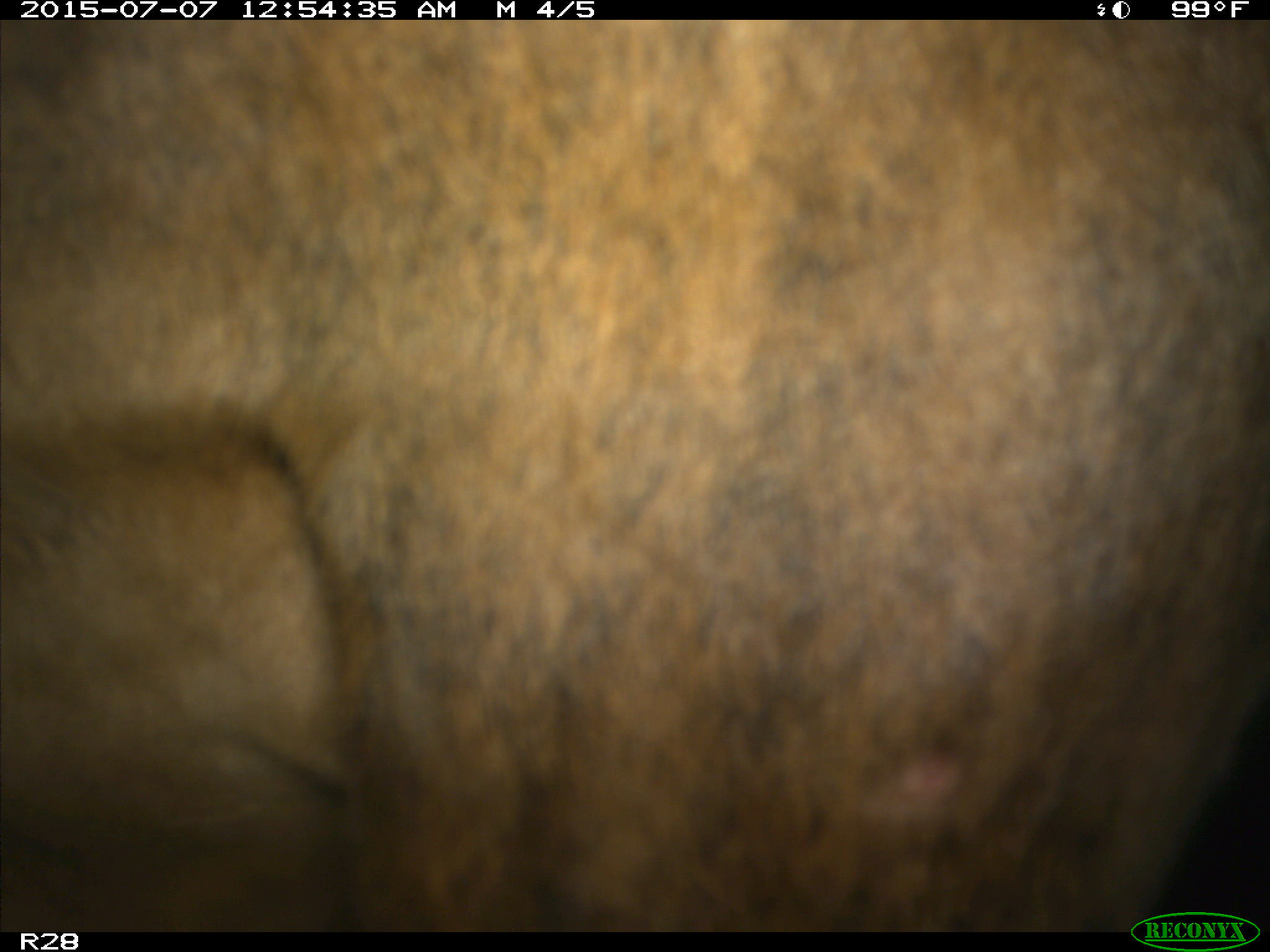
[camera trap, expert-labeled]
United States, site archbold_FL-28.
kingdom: Animalia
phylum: Chordata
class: Mammalia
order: Artiodactyla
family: Bovidae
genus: Bos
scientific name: Bos taurus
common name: domestic cow